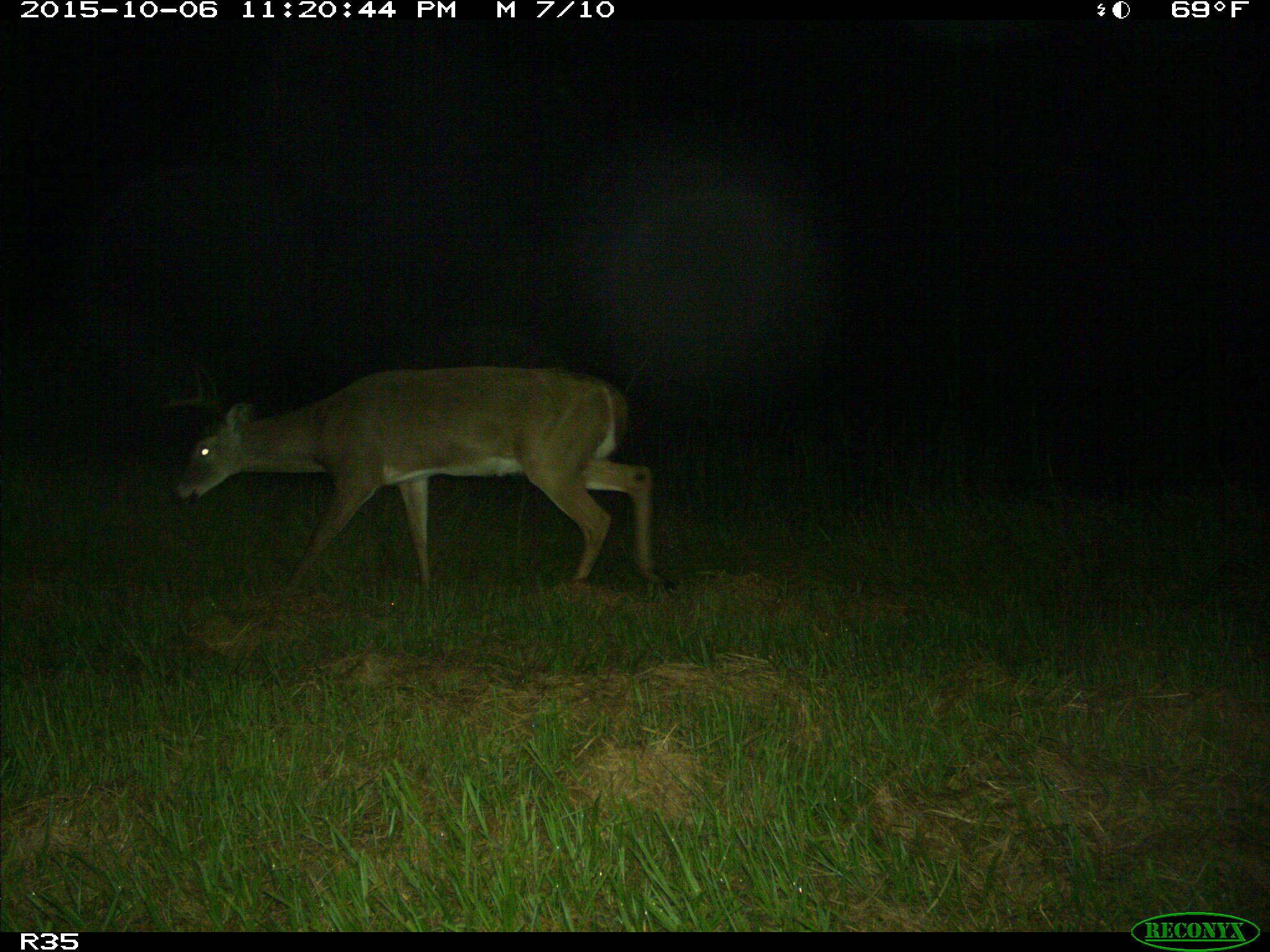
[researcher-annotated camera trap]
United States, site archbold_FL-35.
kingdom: Animalia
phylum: Chordata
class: Mammalia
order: Artiodactyla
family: Cervidae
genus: Odocoileus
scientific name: Odocoileus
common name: deer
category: unidentified deer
Unidentified deer (deer) (Odocoileus).